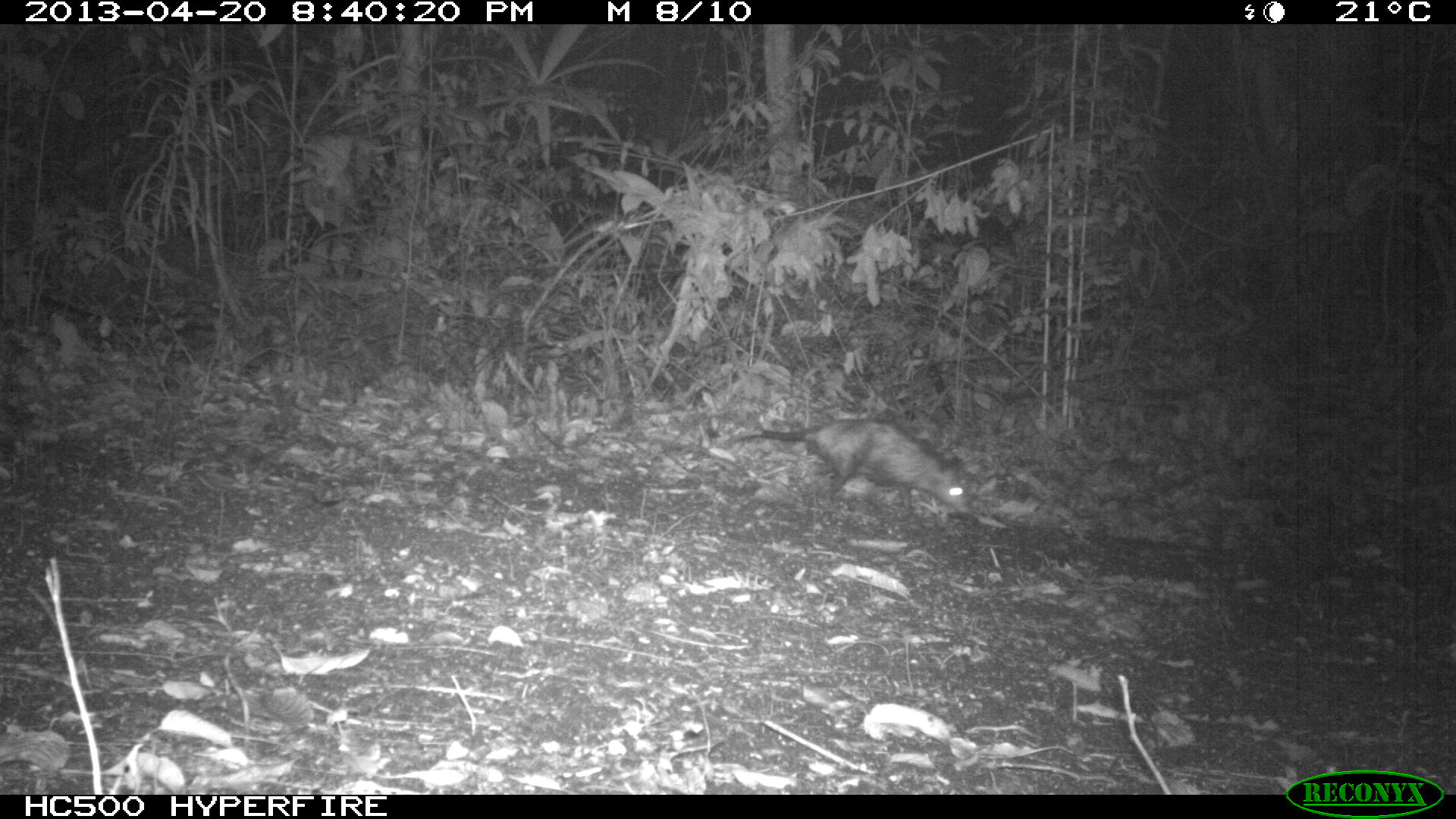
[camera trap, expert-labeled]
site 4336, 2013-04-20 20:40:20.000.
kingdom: Animalia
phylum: Chordata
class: Mammalia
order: Didelphimorphia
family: Didelphidae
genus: Didelphis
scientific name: Didelphis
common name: american opossums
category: didelphis sp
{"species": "didelphis sp (american opossums) (Didelphis)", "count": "1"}